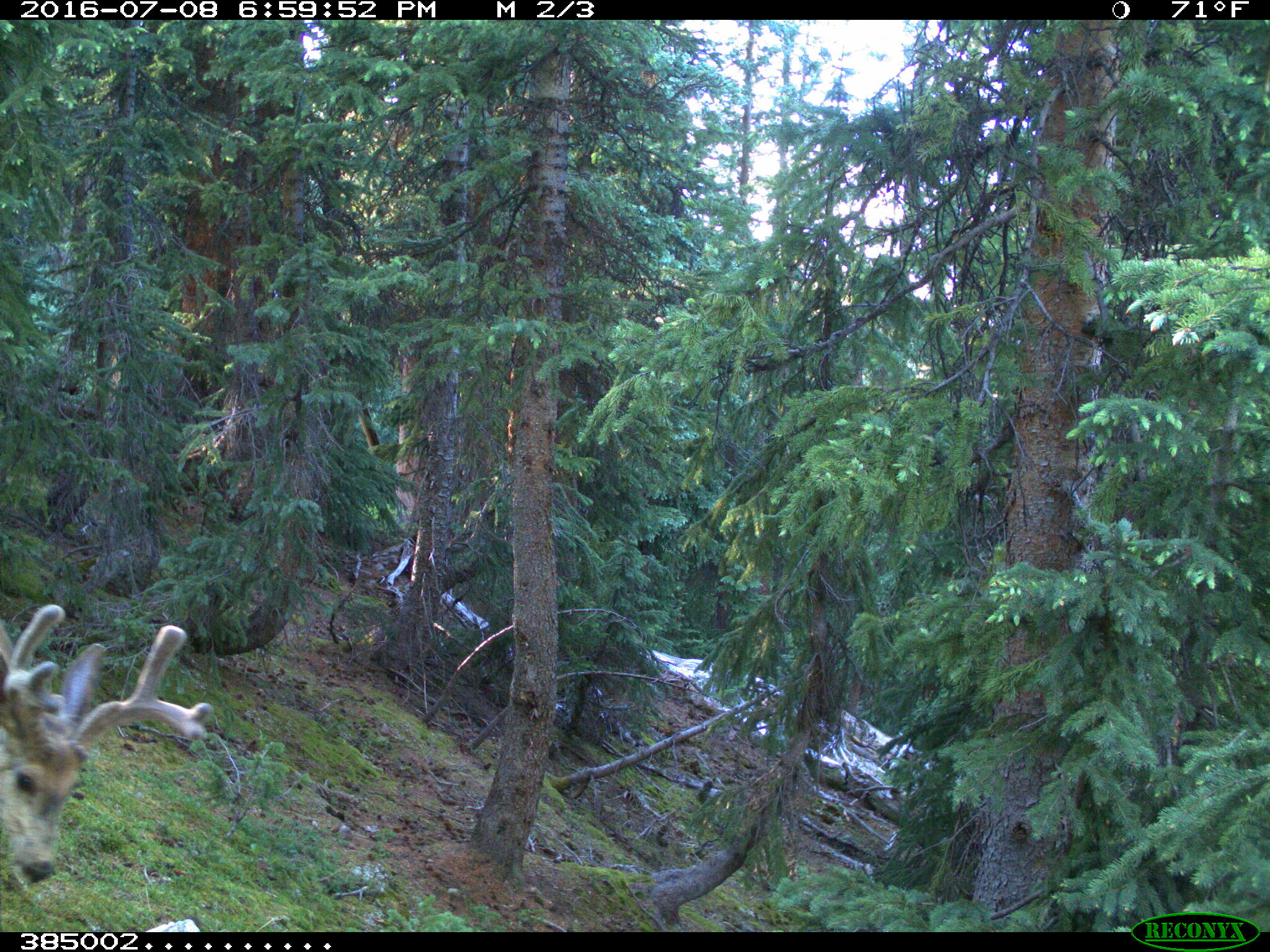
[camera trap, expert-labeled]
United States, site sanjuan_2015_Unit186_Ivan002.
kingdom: Animalia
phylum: Chordata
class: Mammalia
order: Artiodactyla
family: Cervidae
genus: Odocoileus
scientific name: Odocoileus hemionus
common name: mule deer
Odocoileus hemionus (mule deer).